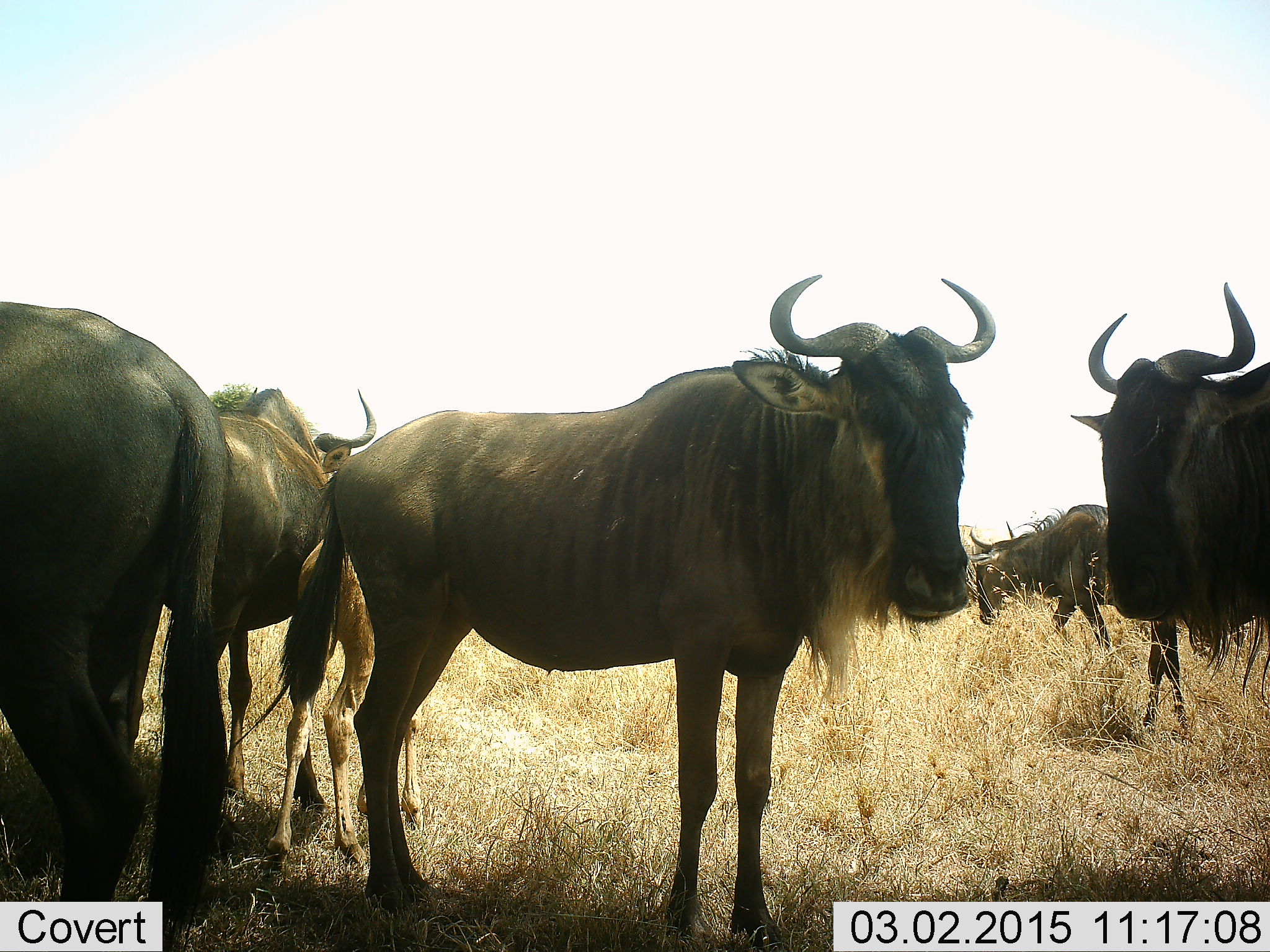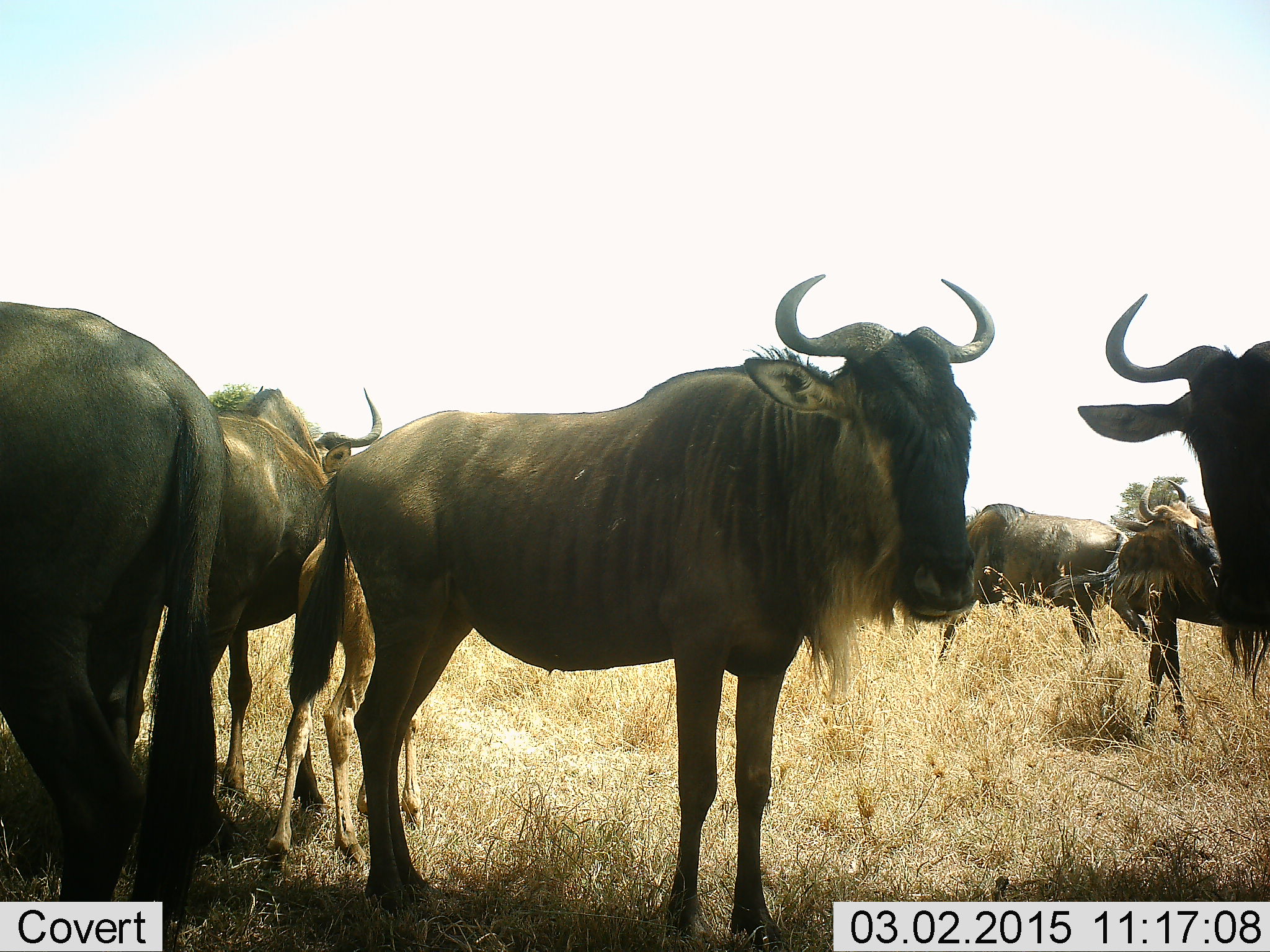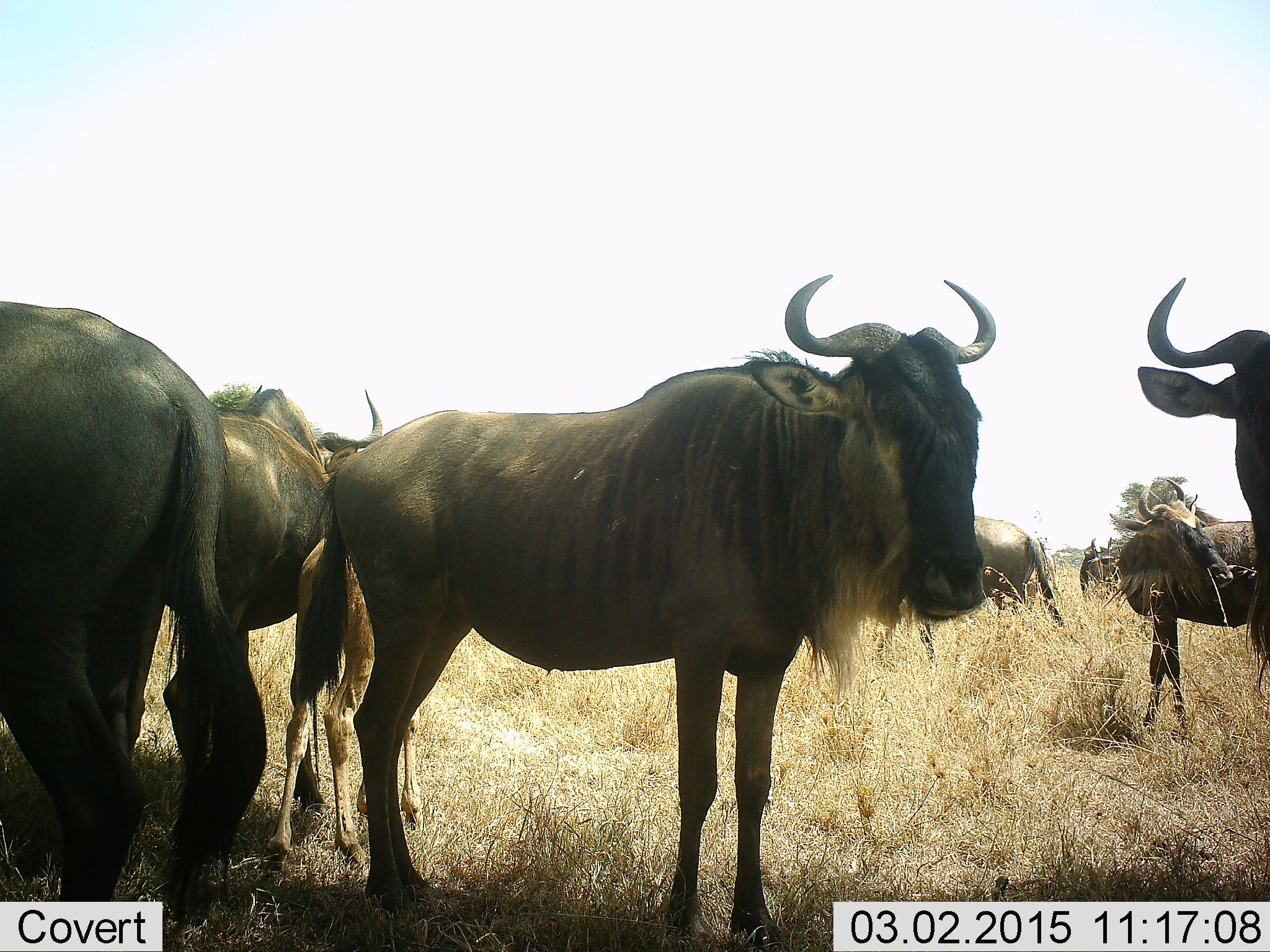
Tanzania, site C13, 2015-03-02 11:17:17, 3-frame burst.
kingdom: Animalia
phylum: Chordata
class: Mammalia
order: Artiodactyla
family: Bovidae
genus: Connochaetes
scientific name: Connochaetes taurinus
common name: blue wildebeest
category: wildebeest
Wildebeest (blue wildebeest) (Connochaetes taurinus), count 7. Behavior (volunteer vote fractions): standing 100%, resting 10%, moving 30%, interacting 0%. Young present (vote fraction): 70%. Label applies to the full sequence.